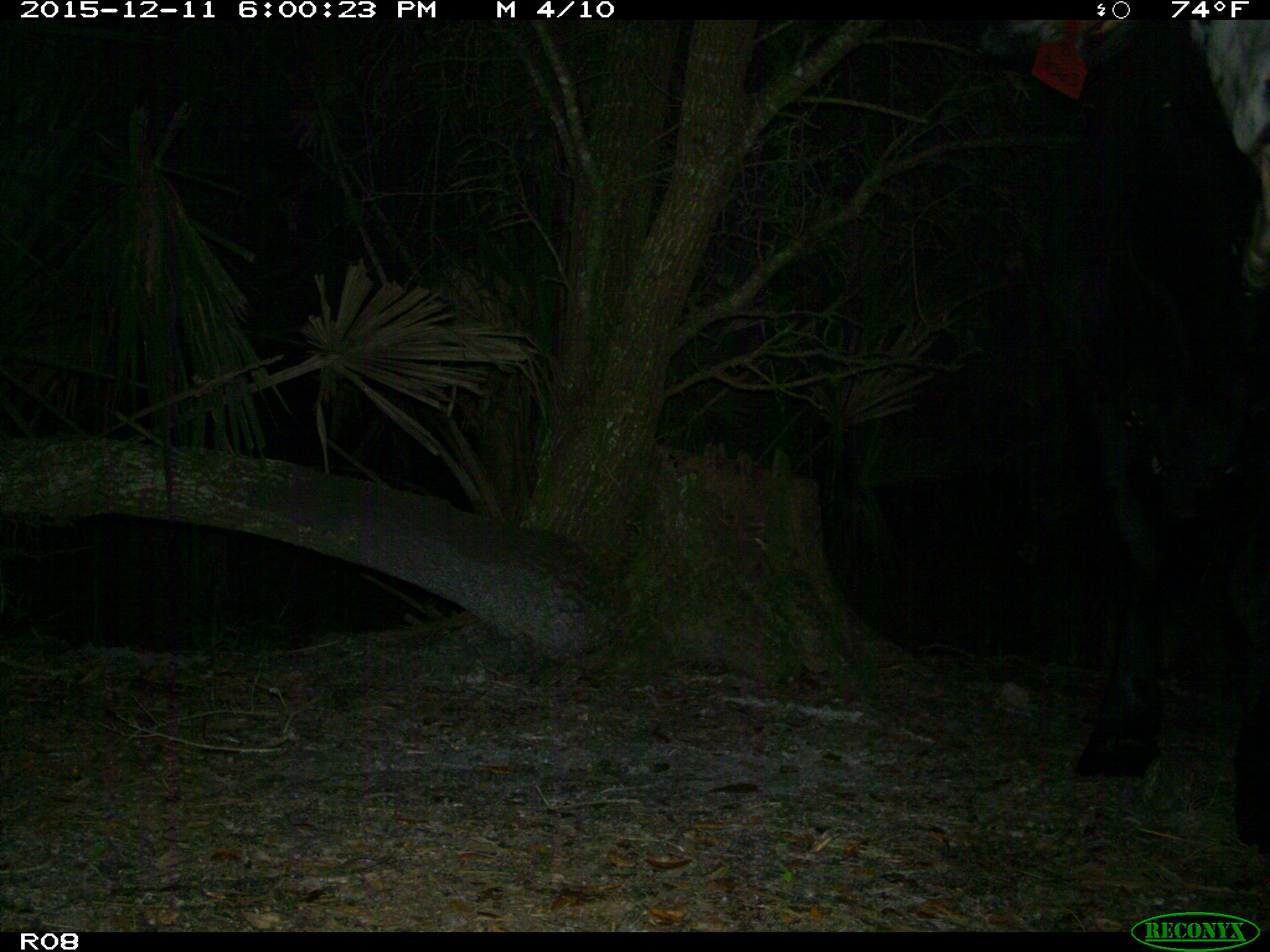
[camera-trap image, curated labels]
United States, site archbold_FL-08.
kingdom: Animalia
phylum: Chordata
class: Mammalia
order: Artiodactyla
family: Bovidae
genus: Bos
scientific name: Bos taurus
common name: domestic cow